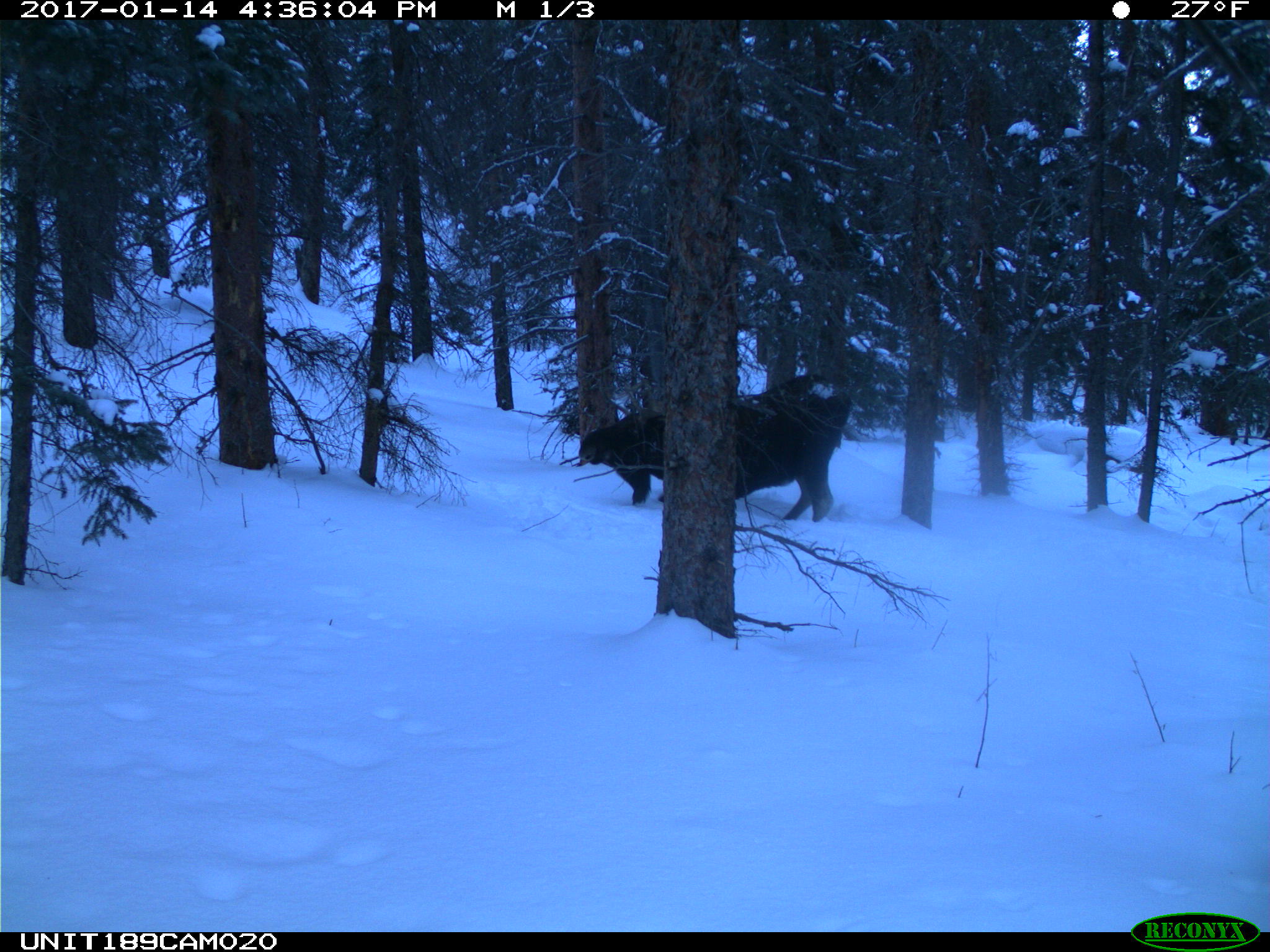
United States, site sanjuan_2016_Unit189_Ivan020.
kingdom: Animalia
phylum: Chordata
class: Mammalia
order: Artiodactyla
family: Cervidae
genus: Alces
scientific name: Alces alces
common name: moose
Alces alces (moose).